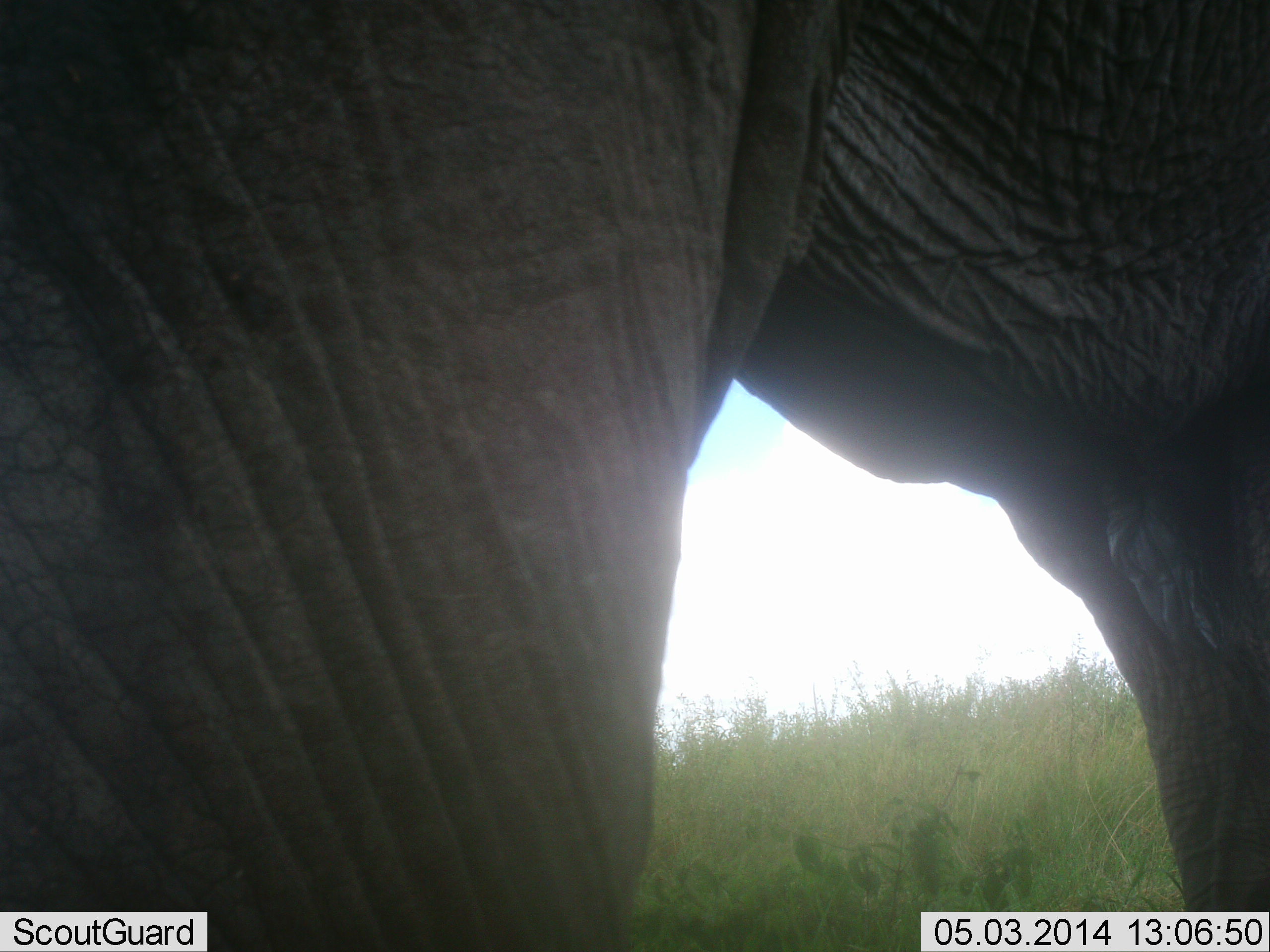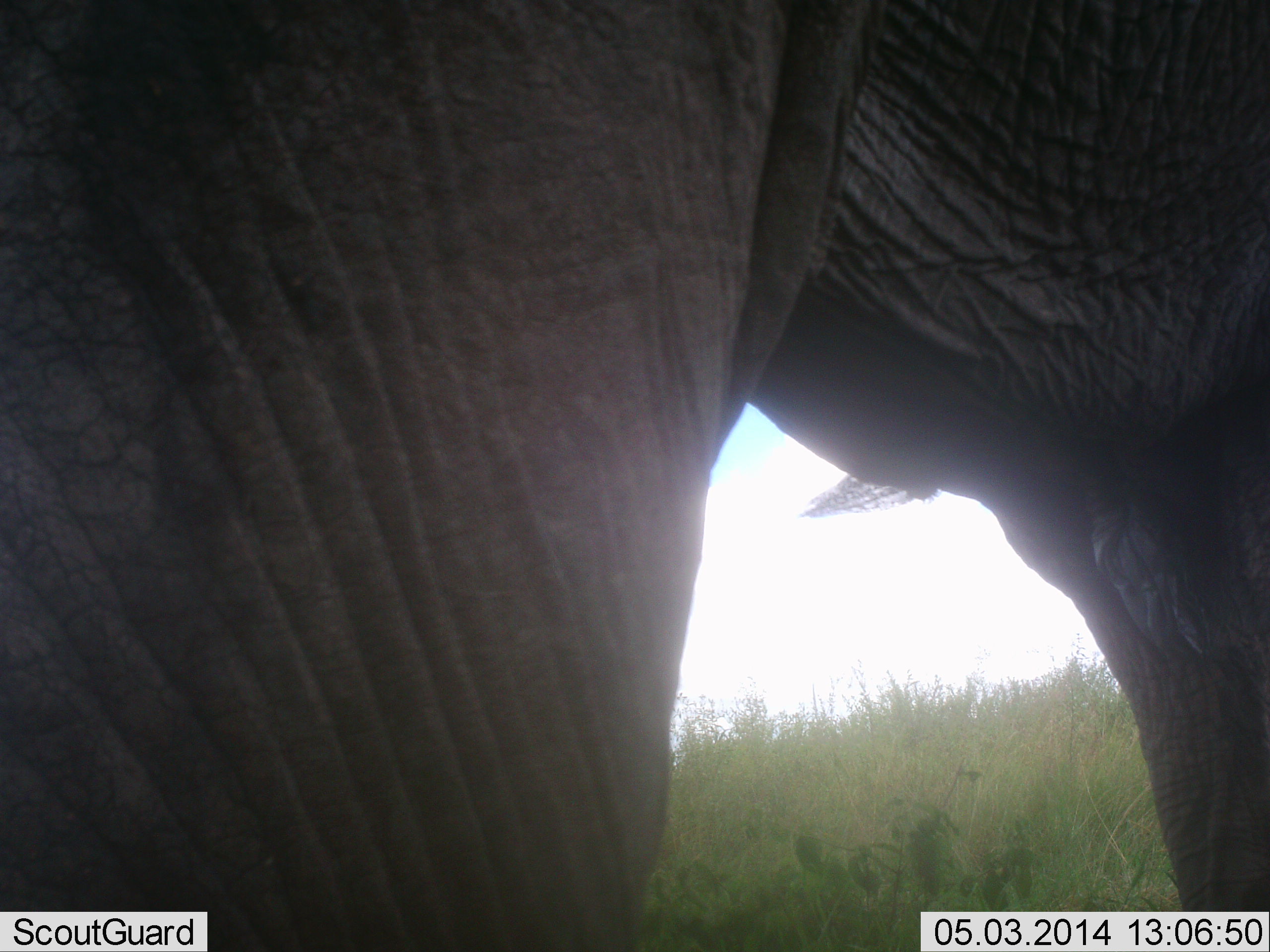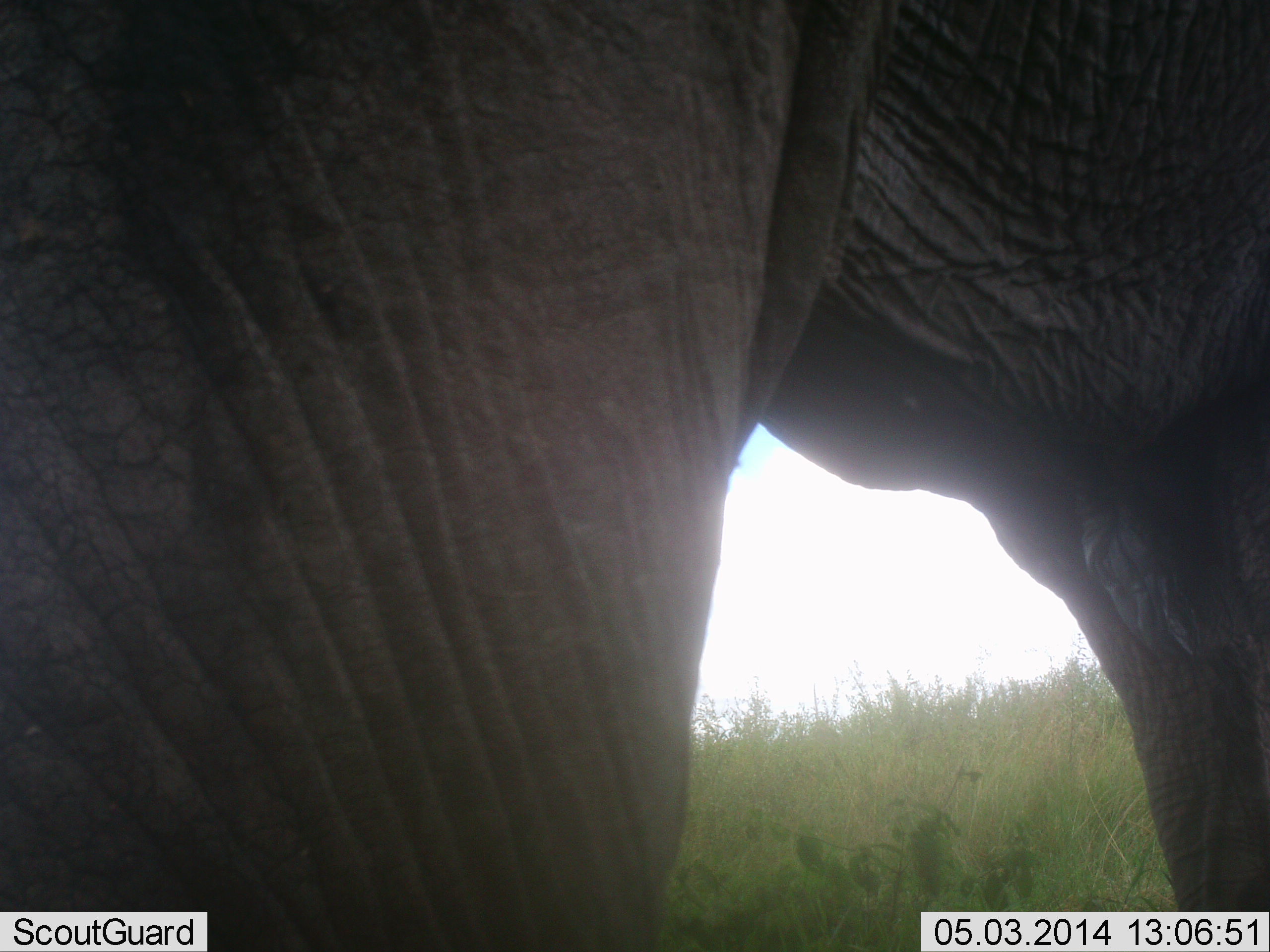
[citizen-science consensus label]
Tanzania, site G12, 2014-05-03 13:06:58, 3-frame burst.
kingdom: Animalia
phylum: Chordata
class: Mammalia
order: Proboscidea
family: Elephantidae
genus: Loxodonta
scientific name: Loxodonta africana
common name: african bush elephant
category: elephant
Elephant (african bush elephant) (Loxodonta africana), count 1. Behavior (volunteer vote fractions): standing 100%, resting 0%, moving 0%, interacting 0%. Young present (vote fraction): 0%. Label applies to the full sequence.